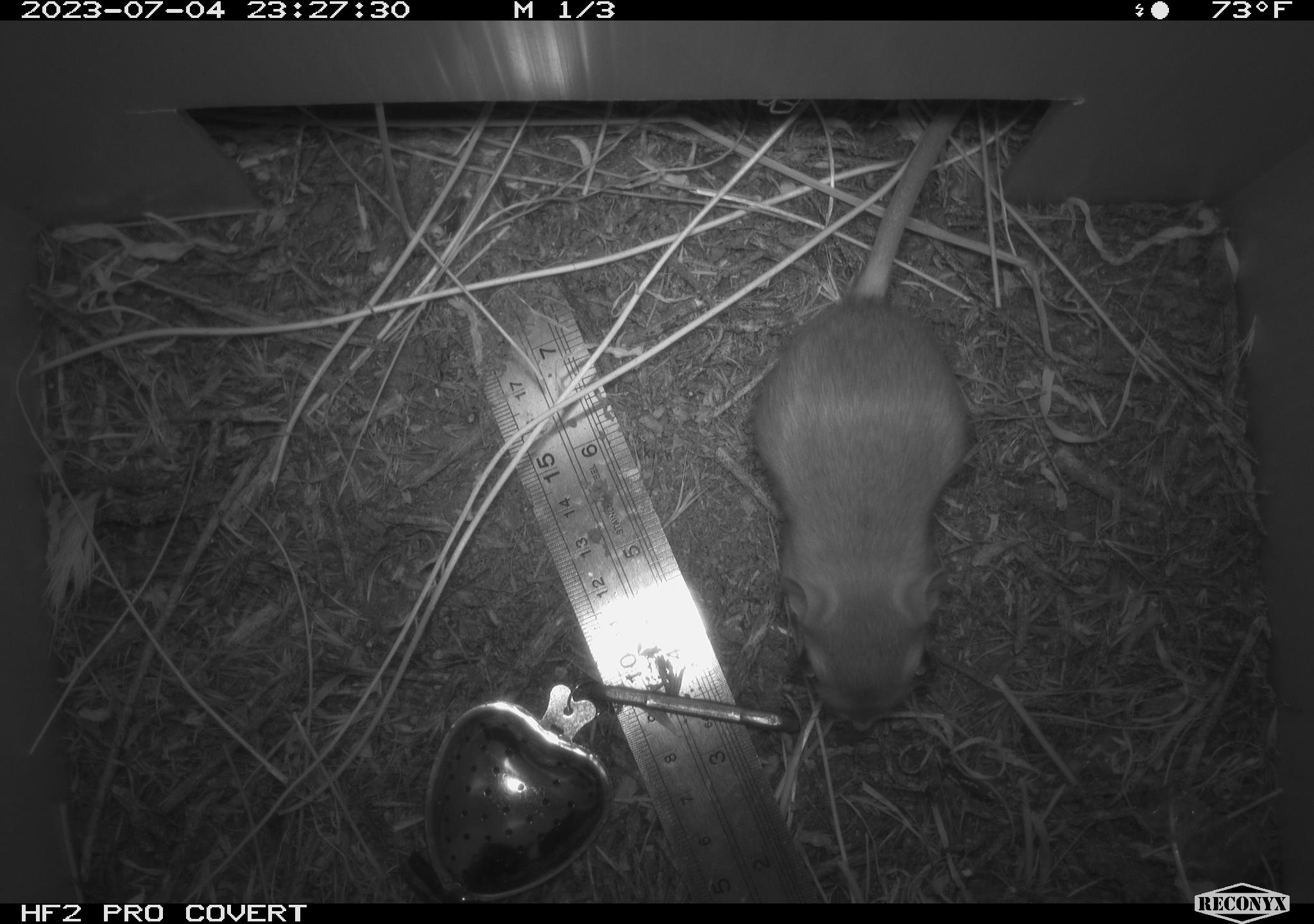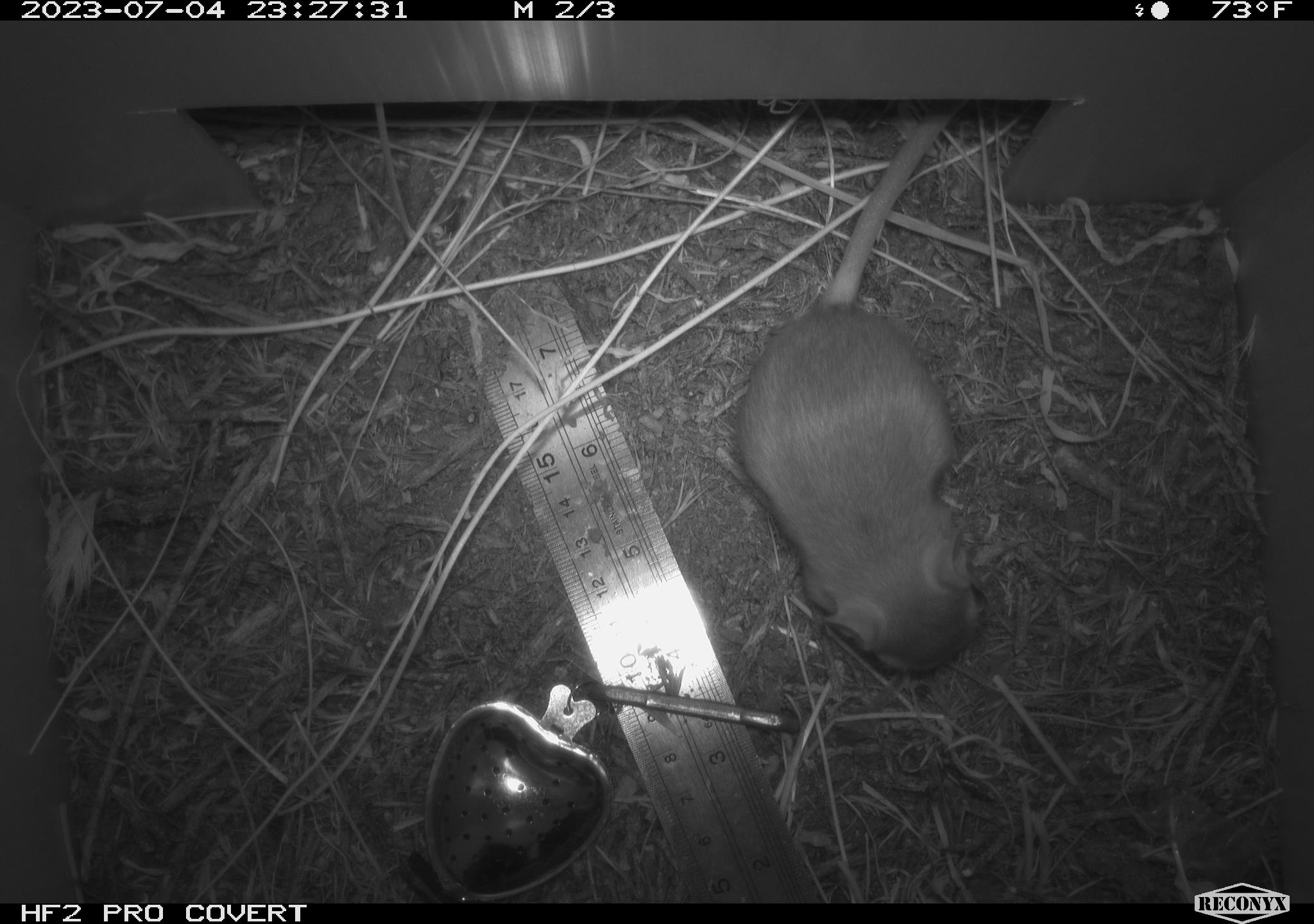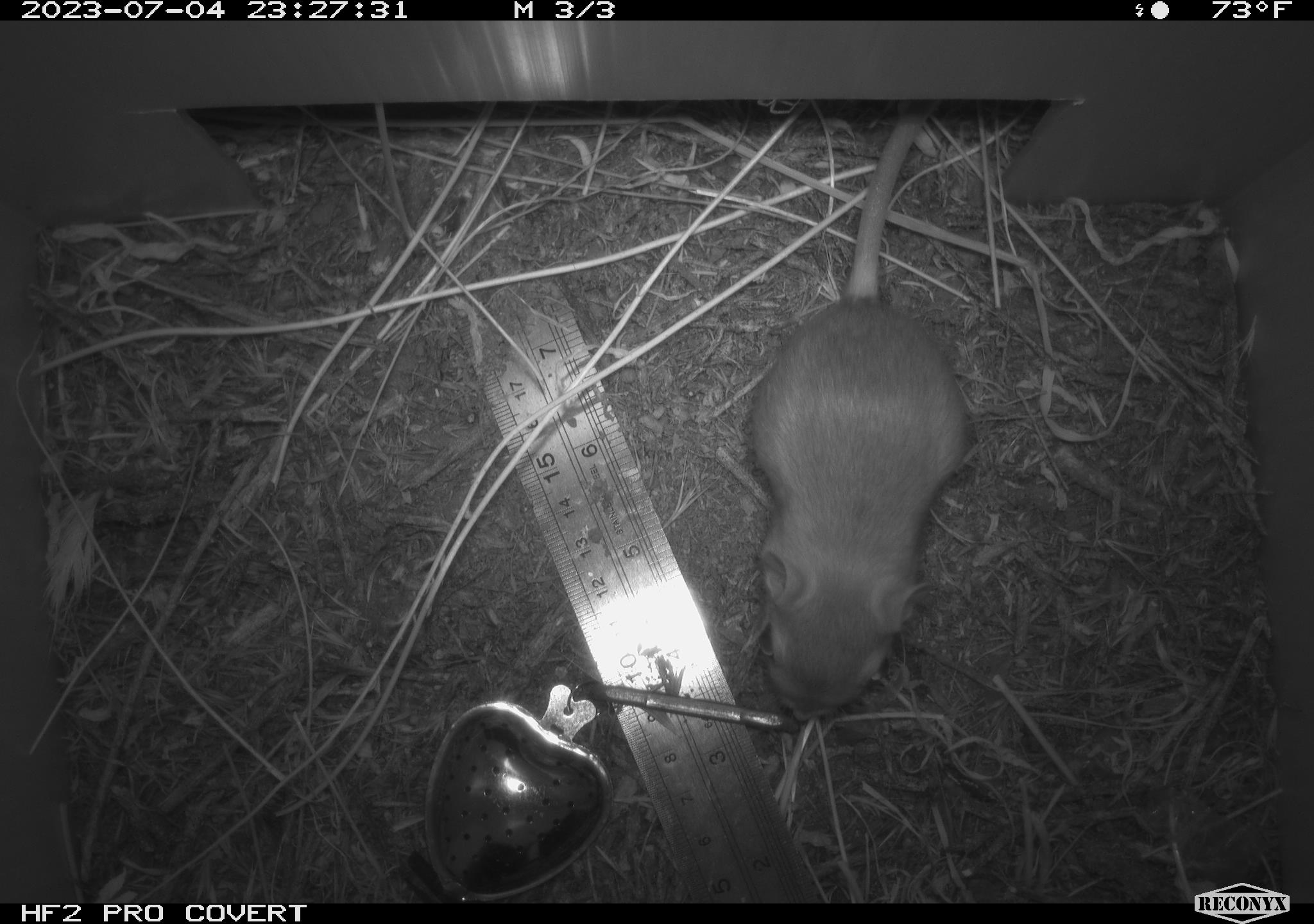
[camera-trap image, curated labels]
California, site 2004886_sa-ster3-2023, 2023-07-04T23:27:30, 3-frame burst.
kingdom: Animalia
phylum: Chordata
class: Mammalia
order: Rodentia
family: Heteromyidae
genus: Dipodomys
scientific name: Dipodomys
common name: kangaroo rats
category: dipodomys species